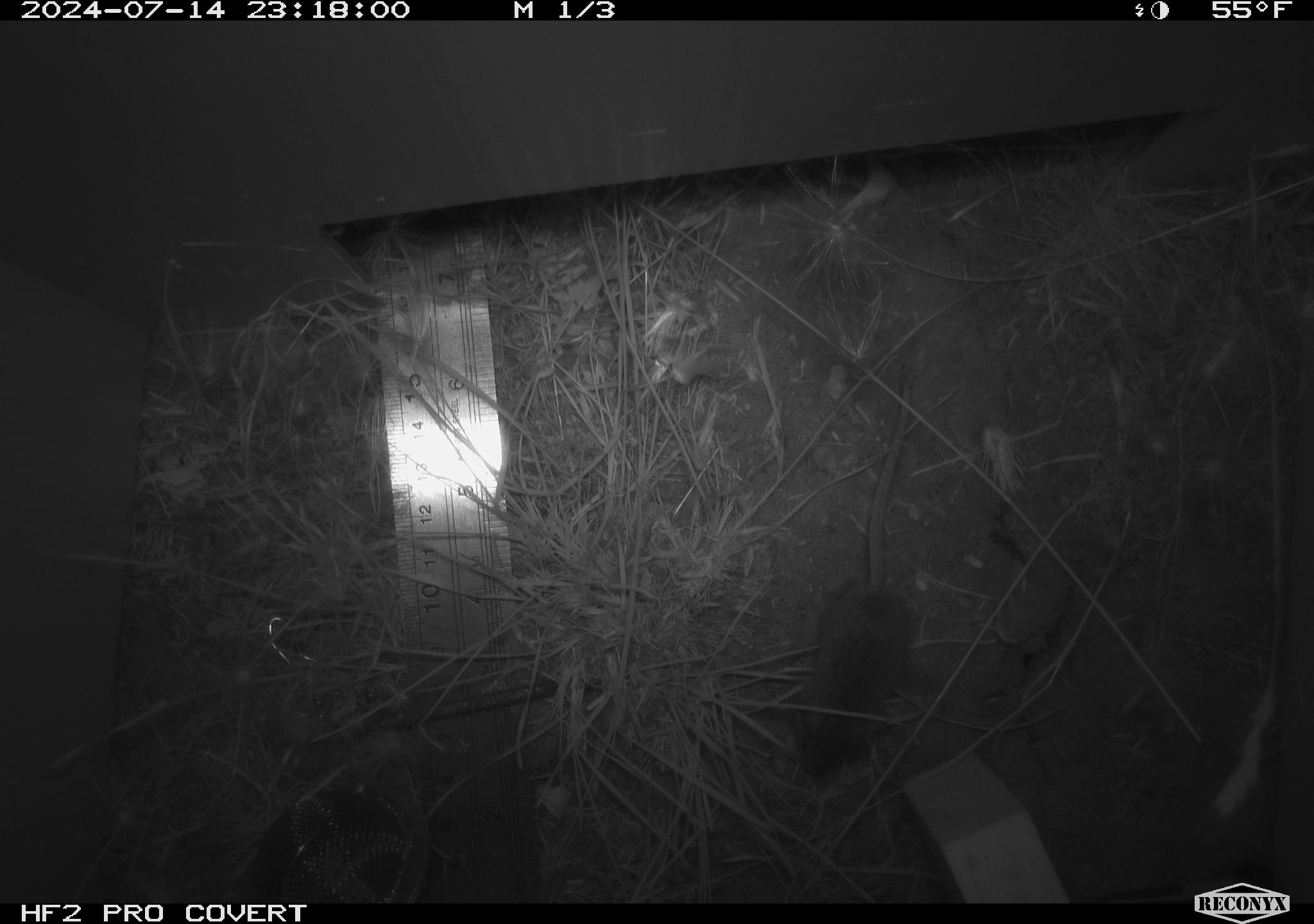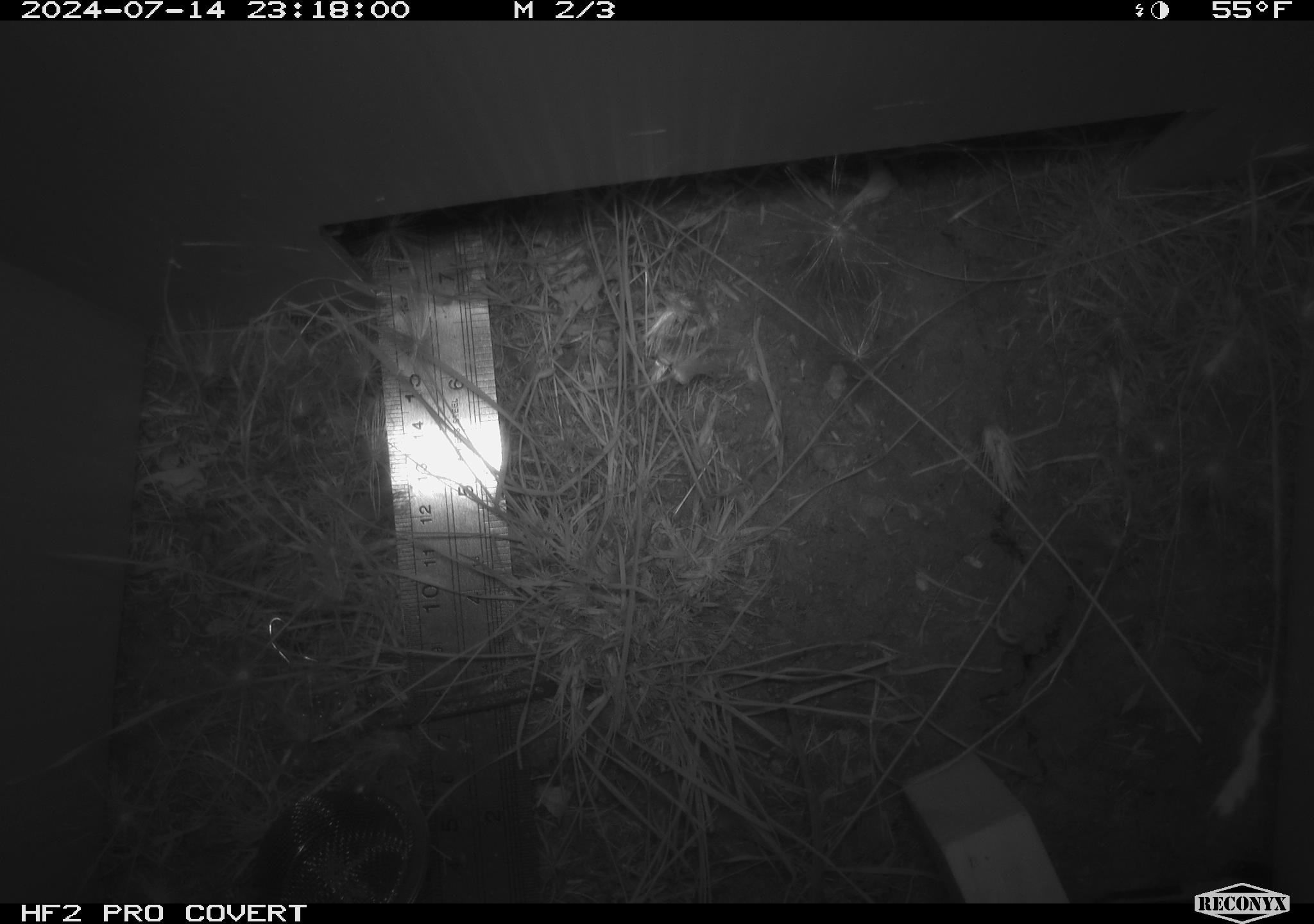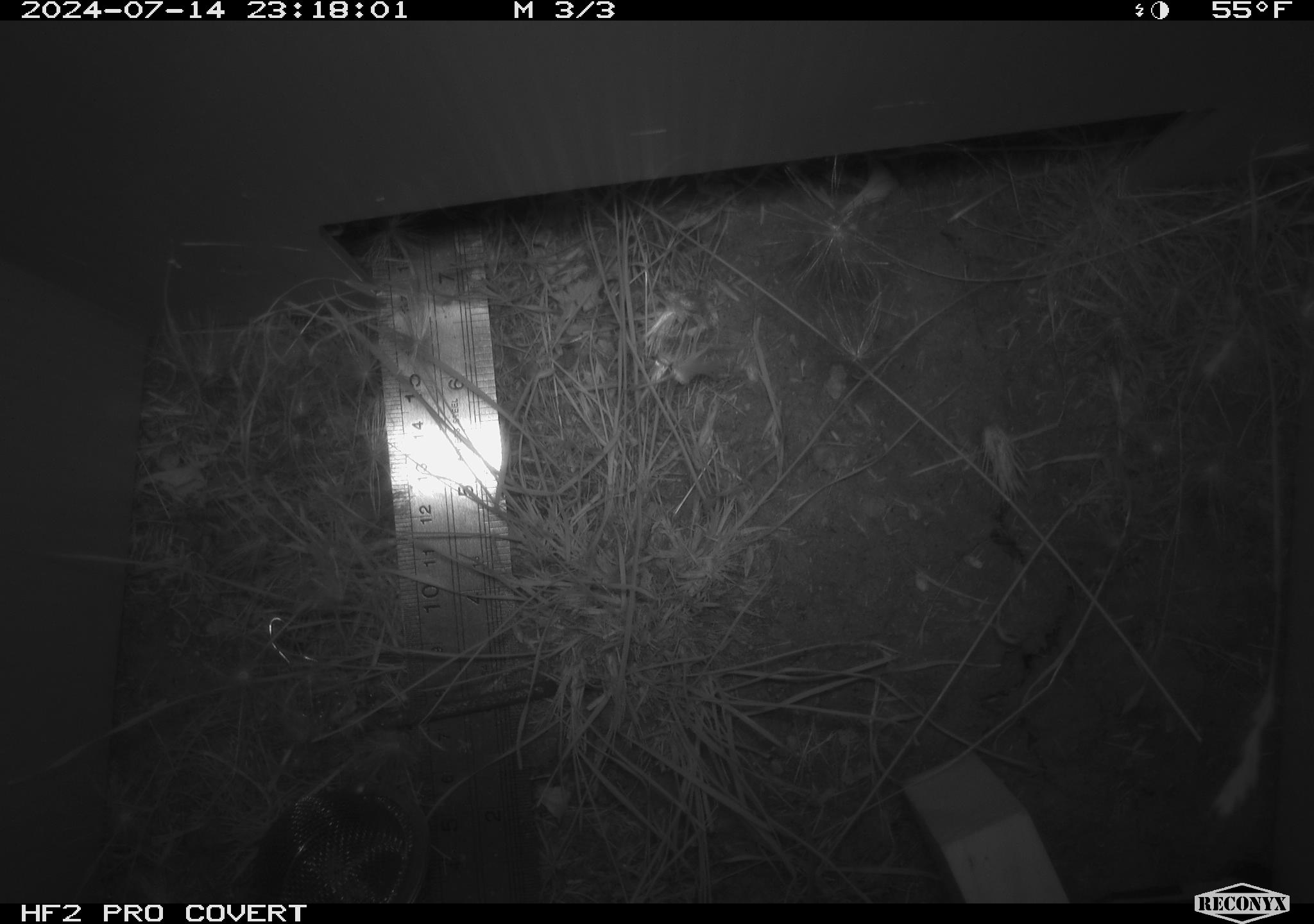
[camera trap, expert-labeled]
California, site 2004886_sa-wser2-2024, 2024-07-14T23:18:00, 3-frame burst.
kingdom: Animalia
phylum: Chordata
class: Mammalia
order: Rodentia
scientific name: Rodentia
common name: mouse species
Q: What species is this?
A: Mouse species (Rodentia).